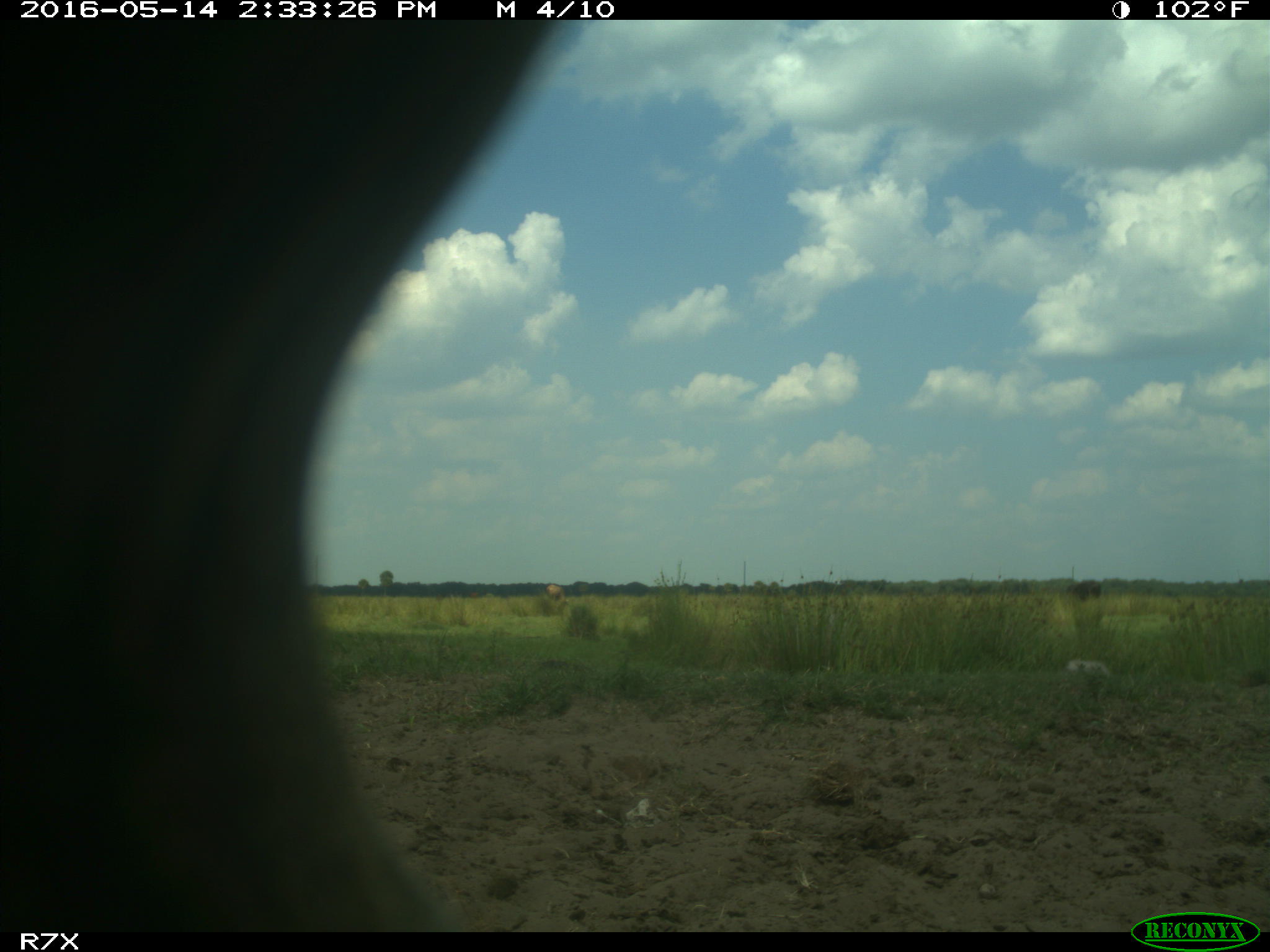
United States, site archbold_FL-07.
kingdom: Animalia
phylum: Chordata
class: Mammalia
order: Artiodactyla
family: Bovidae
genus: Bos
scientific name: Bos taurus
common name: domestic cow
Bos taurus (domestic cow).